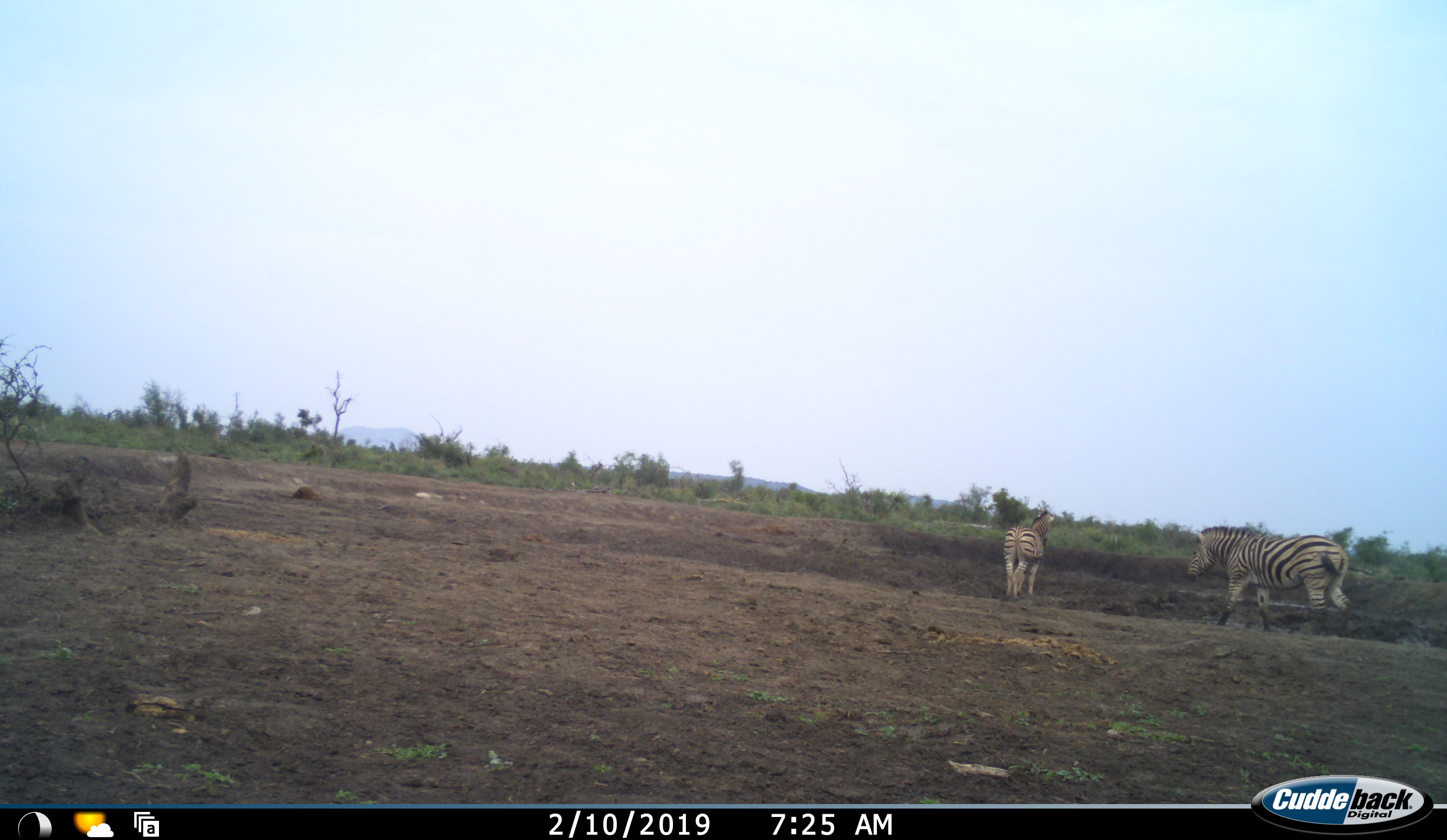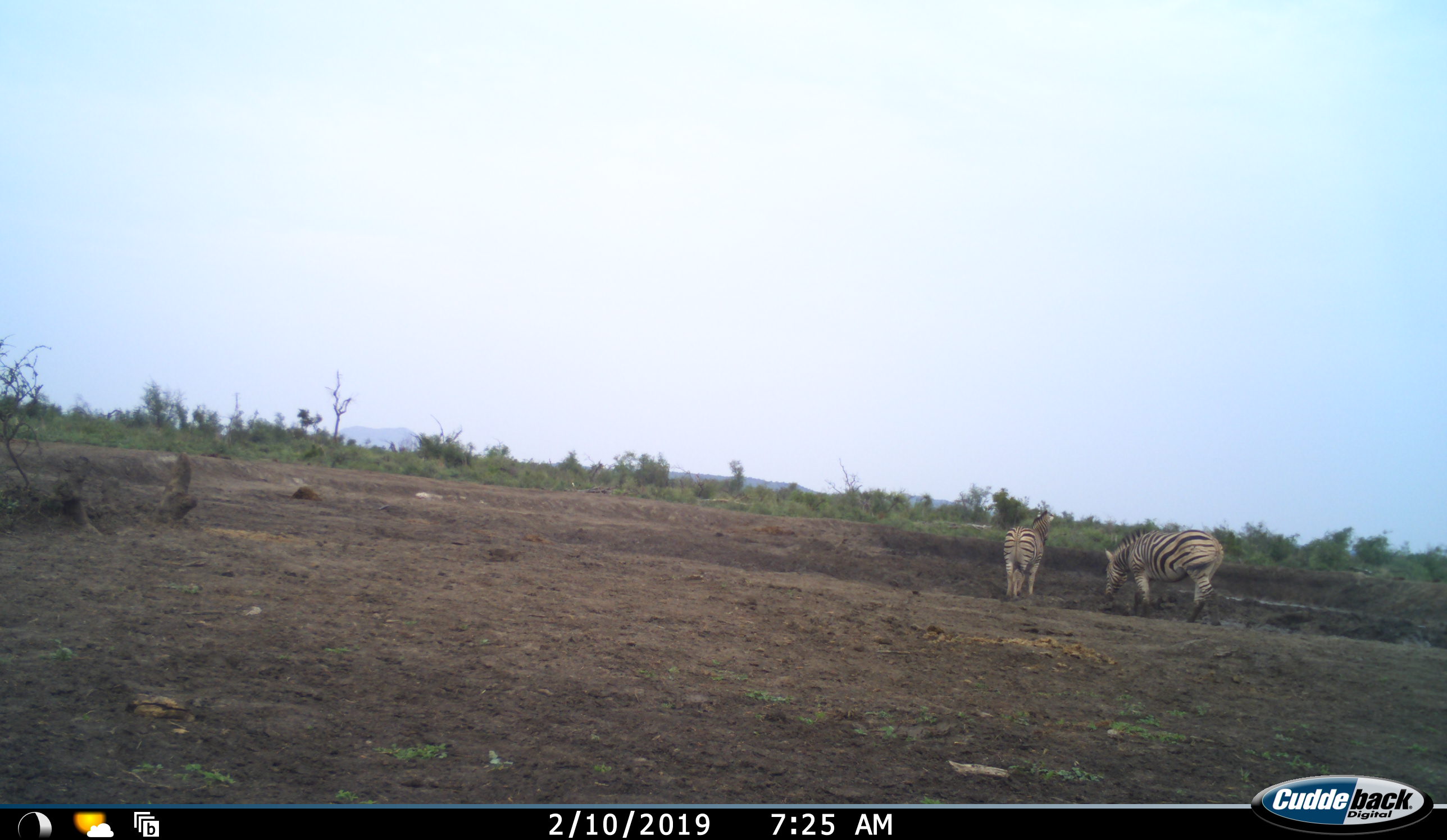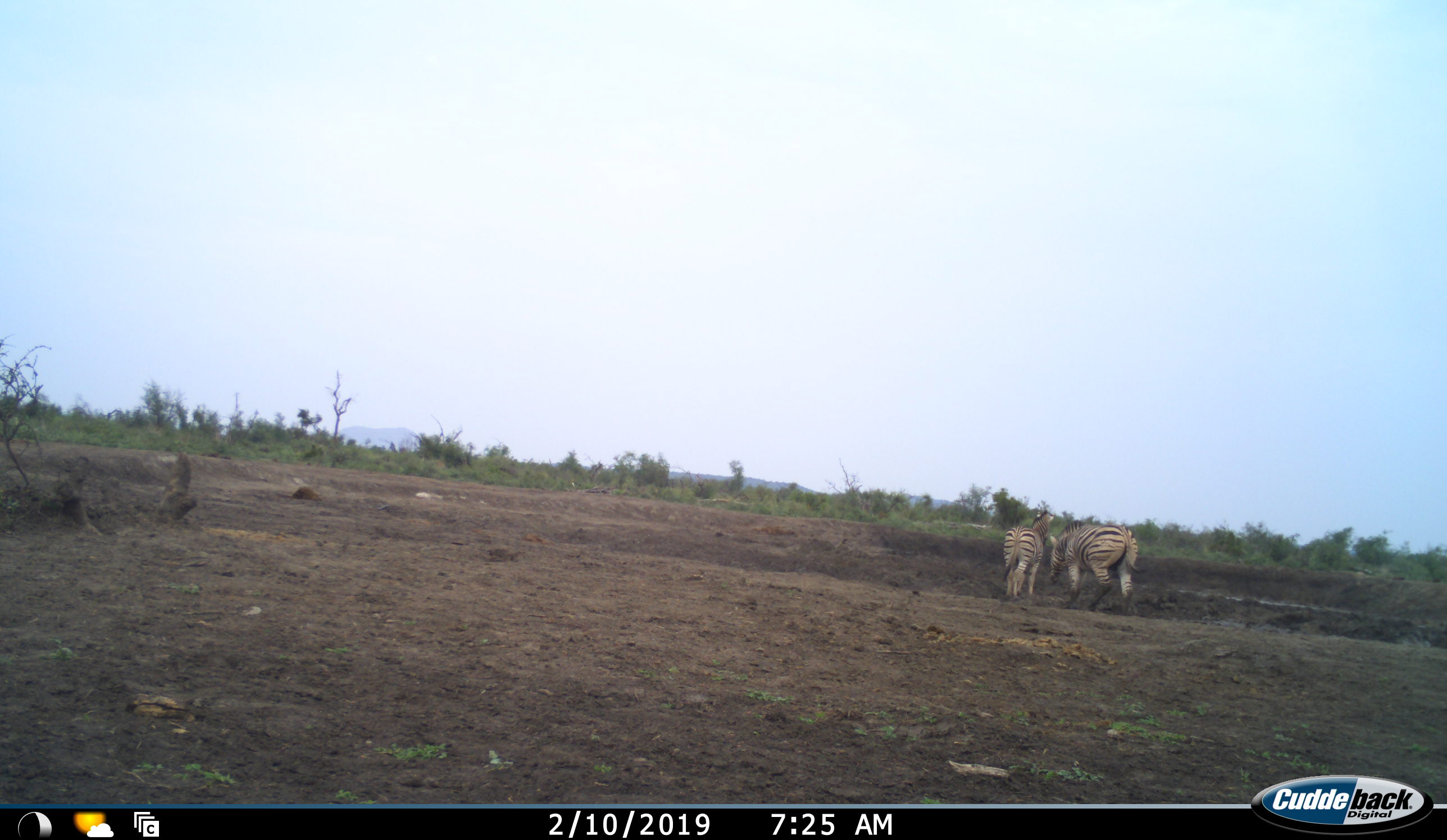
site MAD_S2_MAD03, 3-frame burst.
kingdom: Animalia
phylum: Chordata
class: Mammalia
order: Perissodactyla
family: Equidae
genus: Equus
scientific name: Equus quagga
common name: plains zebra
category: zebraplains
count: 2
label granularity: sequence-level